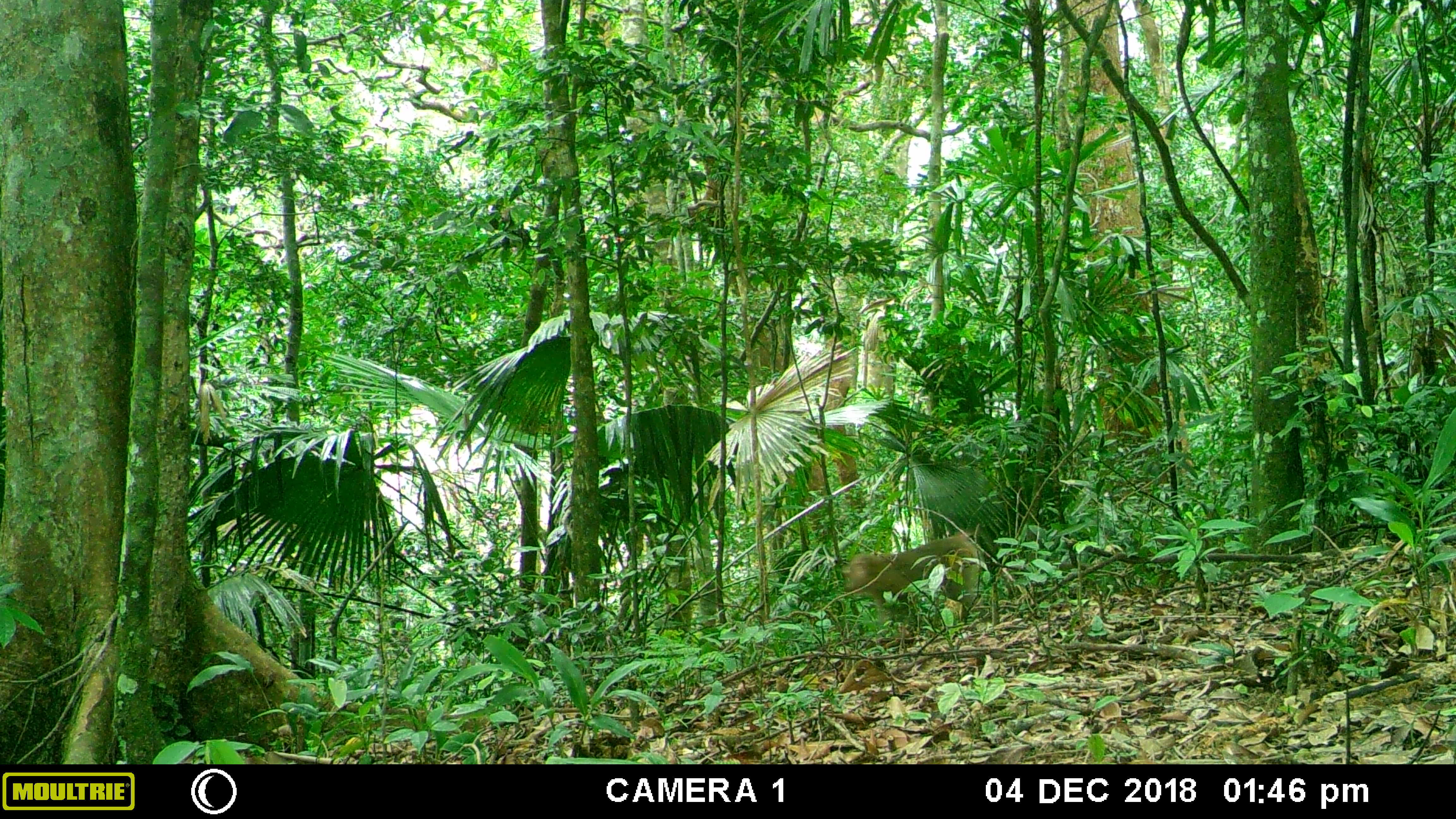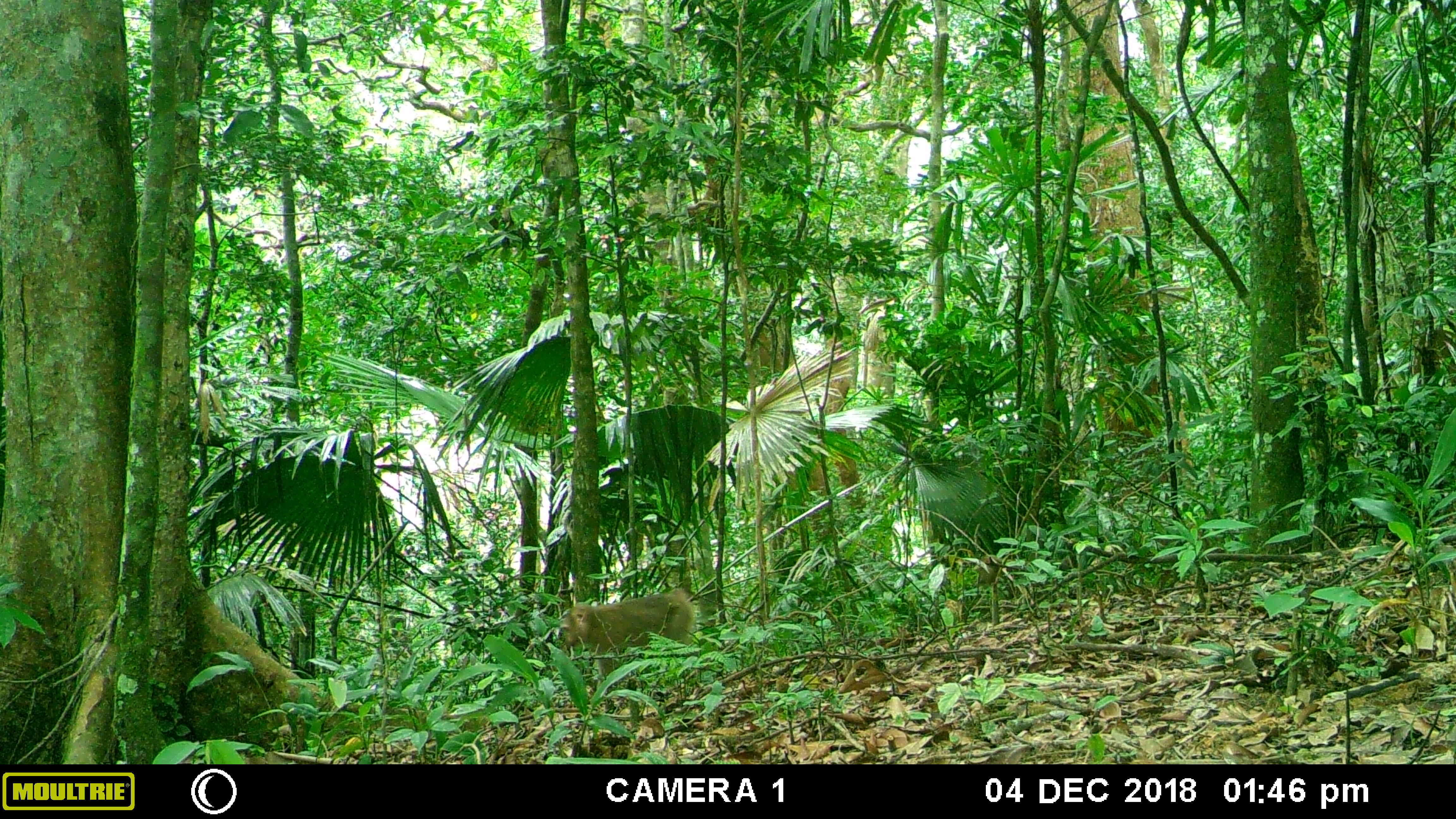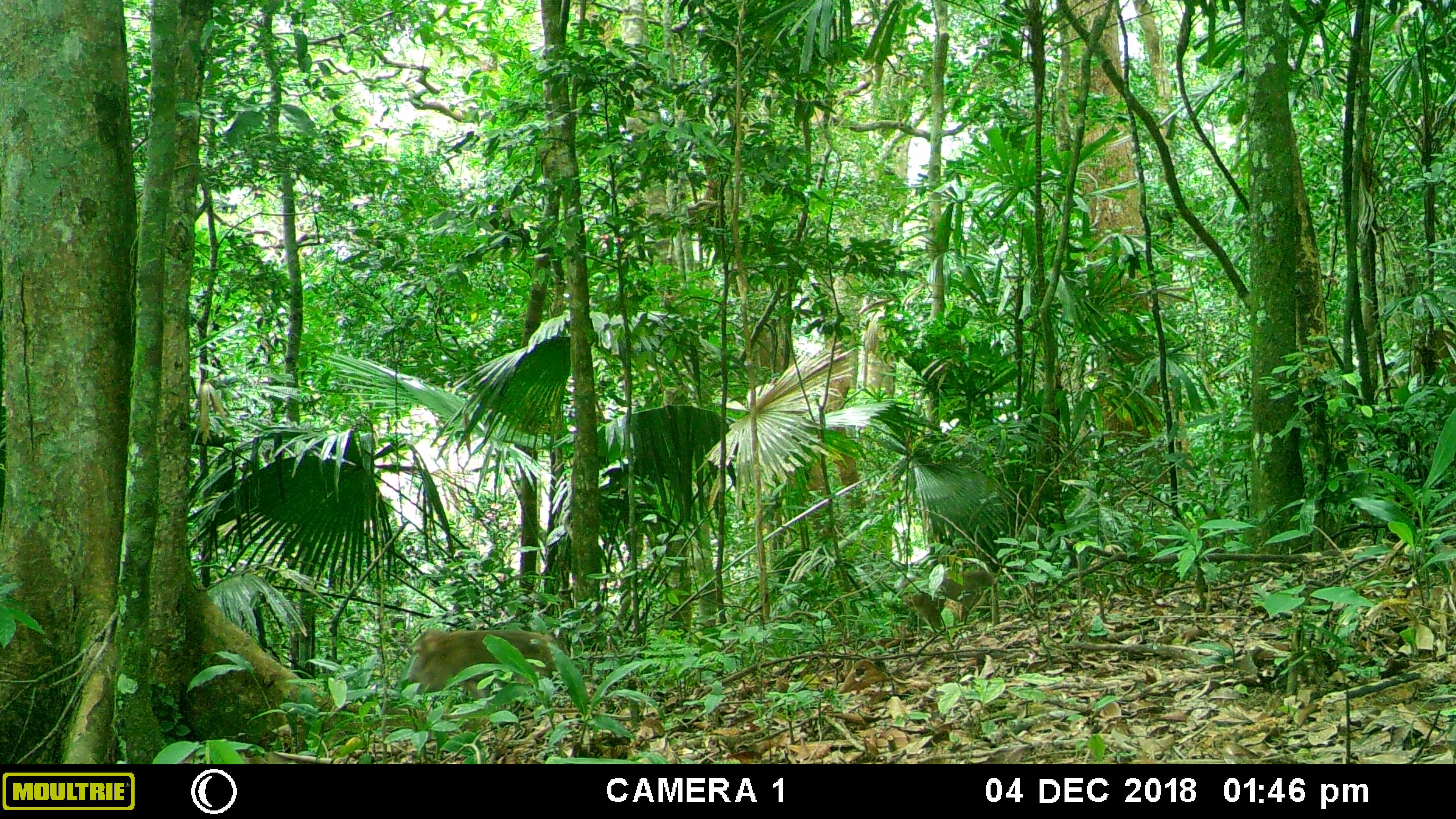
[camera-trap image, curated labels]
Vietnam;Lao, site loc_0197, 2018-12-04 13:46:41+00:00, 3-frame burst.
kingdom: Animalia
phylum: Chordata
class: Mammalia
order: Primates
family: Cercopithecidae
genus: Macaca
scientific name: Macaca nemestrina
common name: pig-tailed macaque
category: pig tailed macaque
Pig tailed macaque (pig-tailed macaque) (Macaca nemestrina). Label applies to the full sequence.